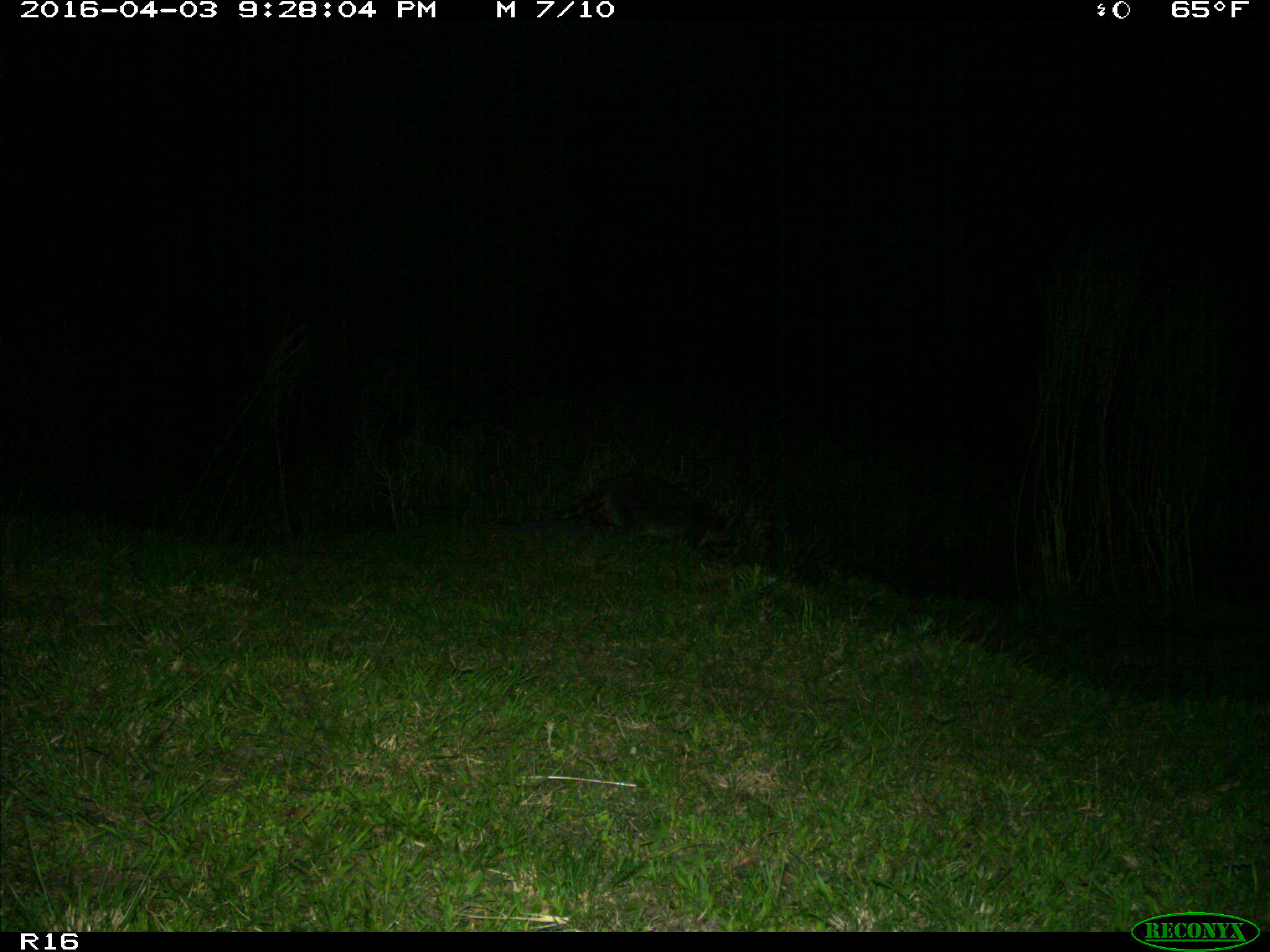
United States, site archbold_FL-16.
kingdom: Animalia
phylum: Chordata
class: Mammalia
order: Carnivora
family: Procyonidae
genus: Procyon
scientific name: Procyon lotor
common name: common raccoon